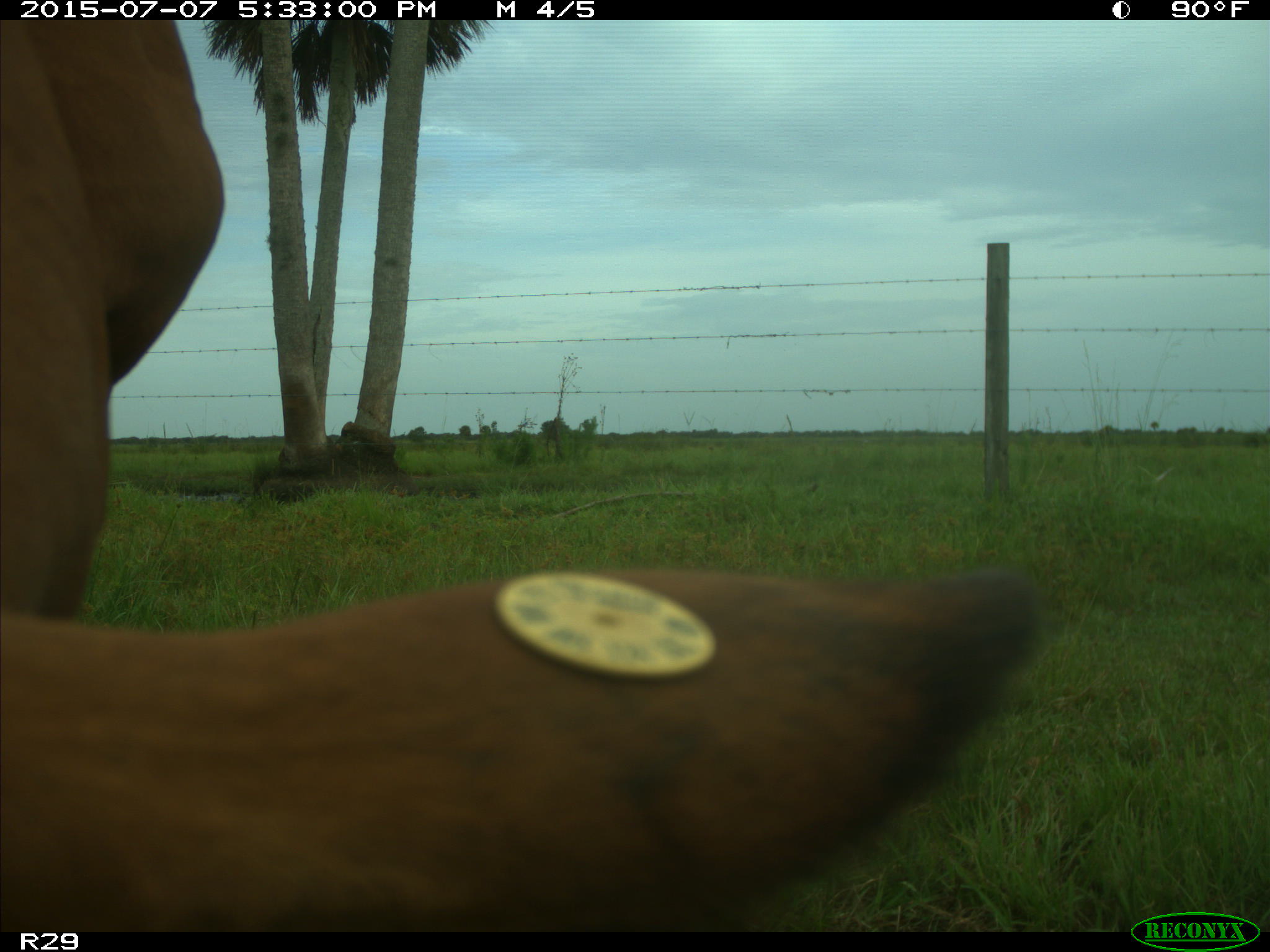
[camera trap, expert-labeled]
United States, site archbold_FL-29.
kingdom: Animalia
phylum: Chordata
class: Mammalia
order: Artiodactyla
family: Bovidae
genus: Bos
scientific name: Bos taurus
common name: domestic cow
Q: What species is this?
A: Bos taurus (domestic cow).